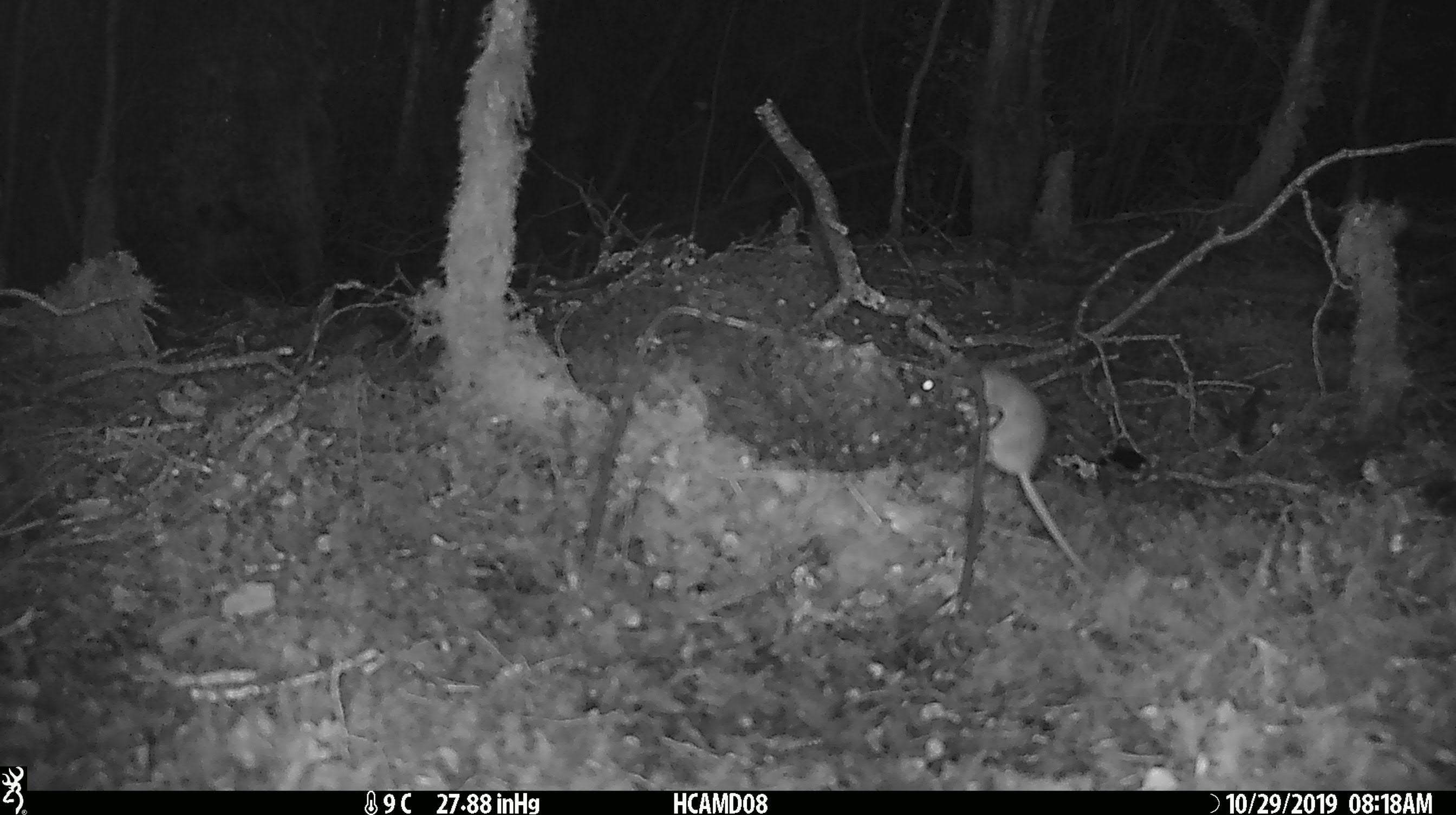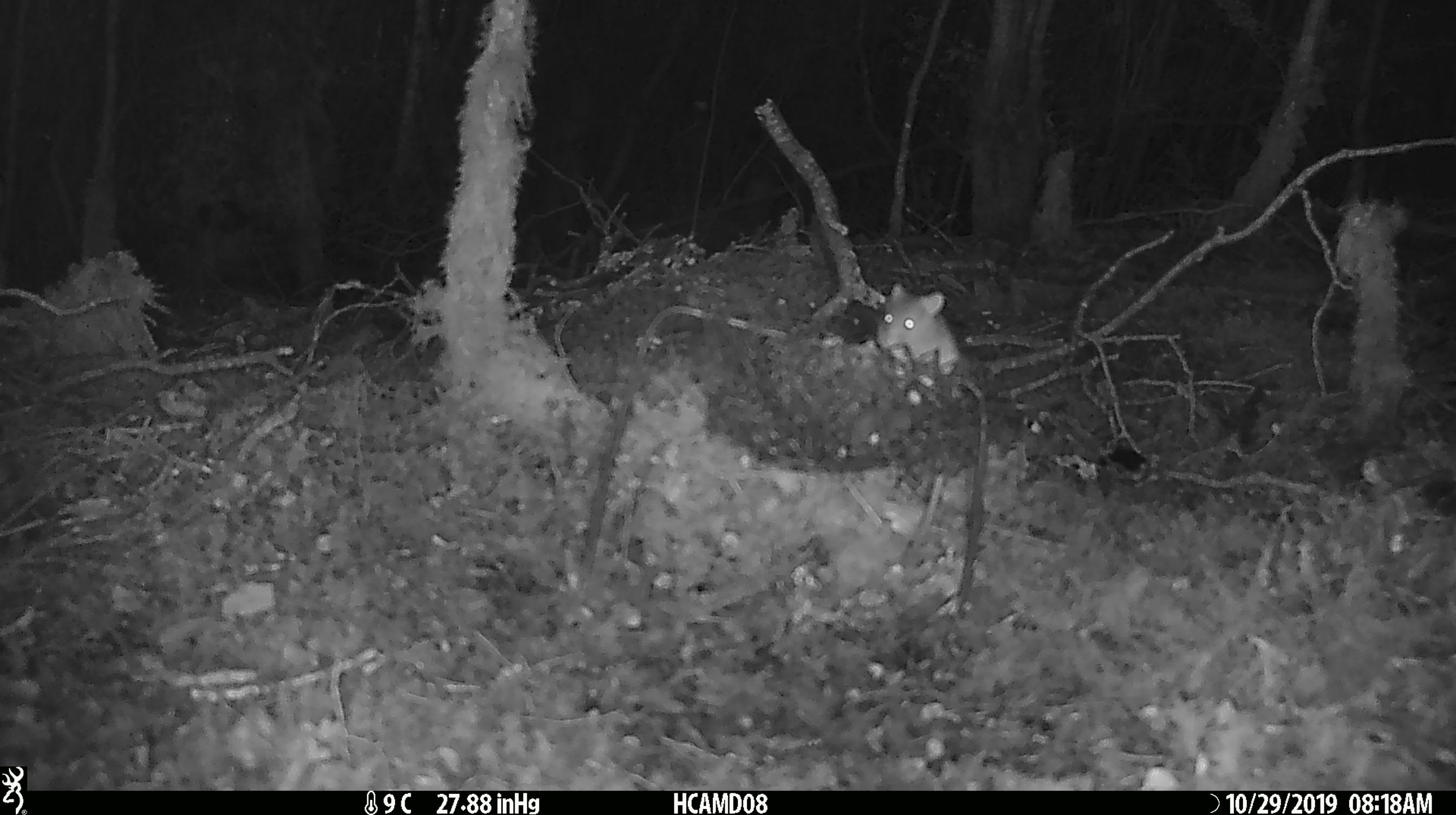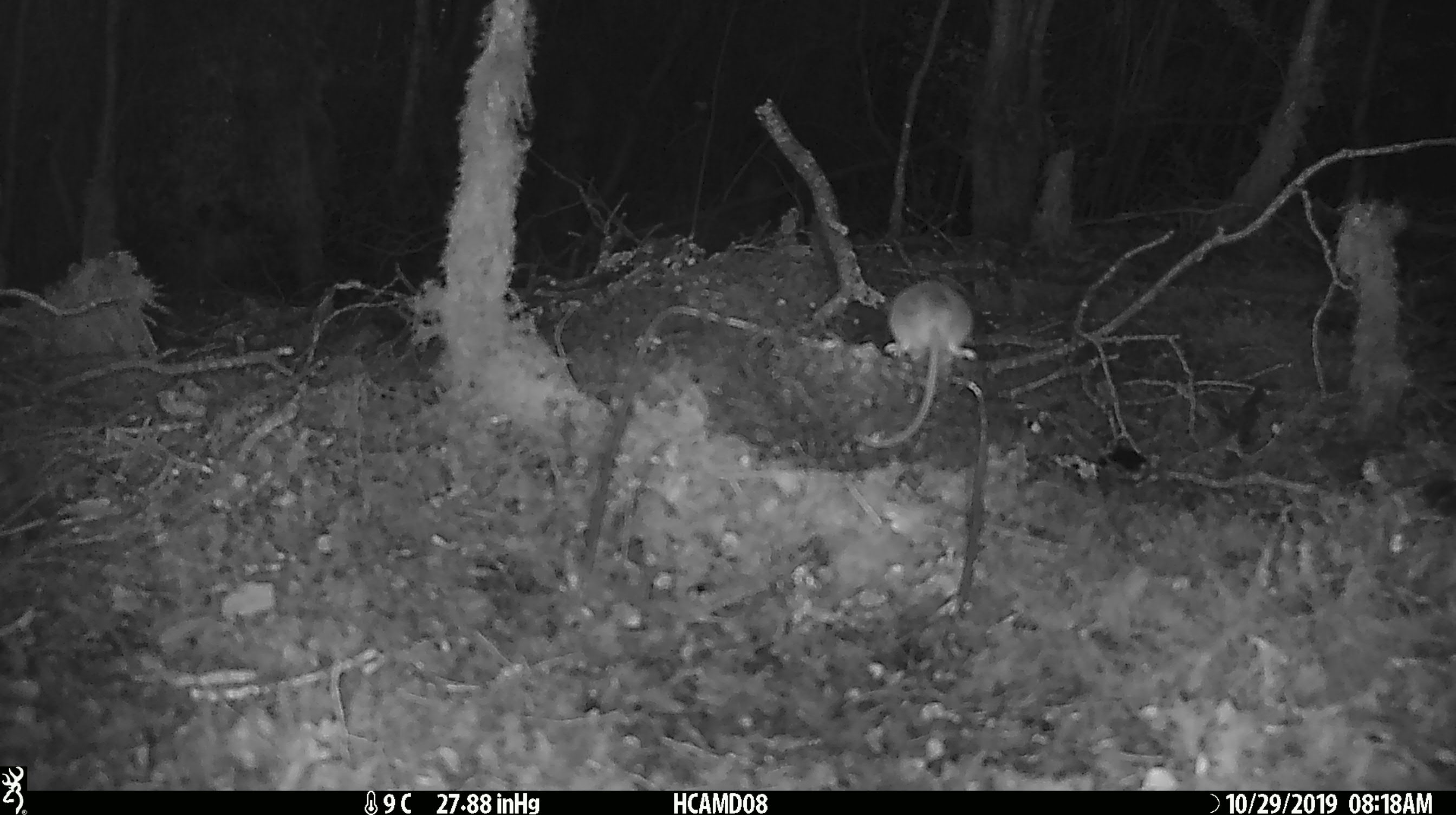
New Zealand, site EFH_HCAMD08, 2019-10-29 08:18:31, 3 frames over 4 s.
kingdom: Animalia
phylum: Chordata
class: Mammalia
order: Rodentia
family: Muridae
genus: Mus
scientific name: Mus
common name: mouse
Mouse (Mus).